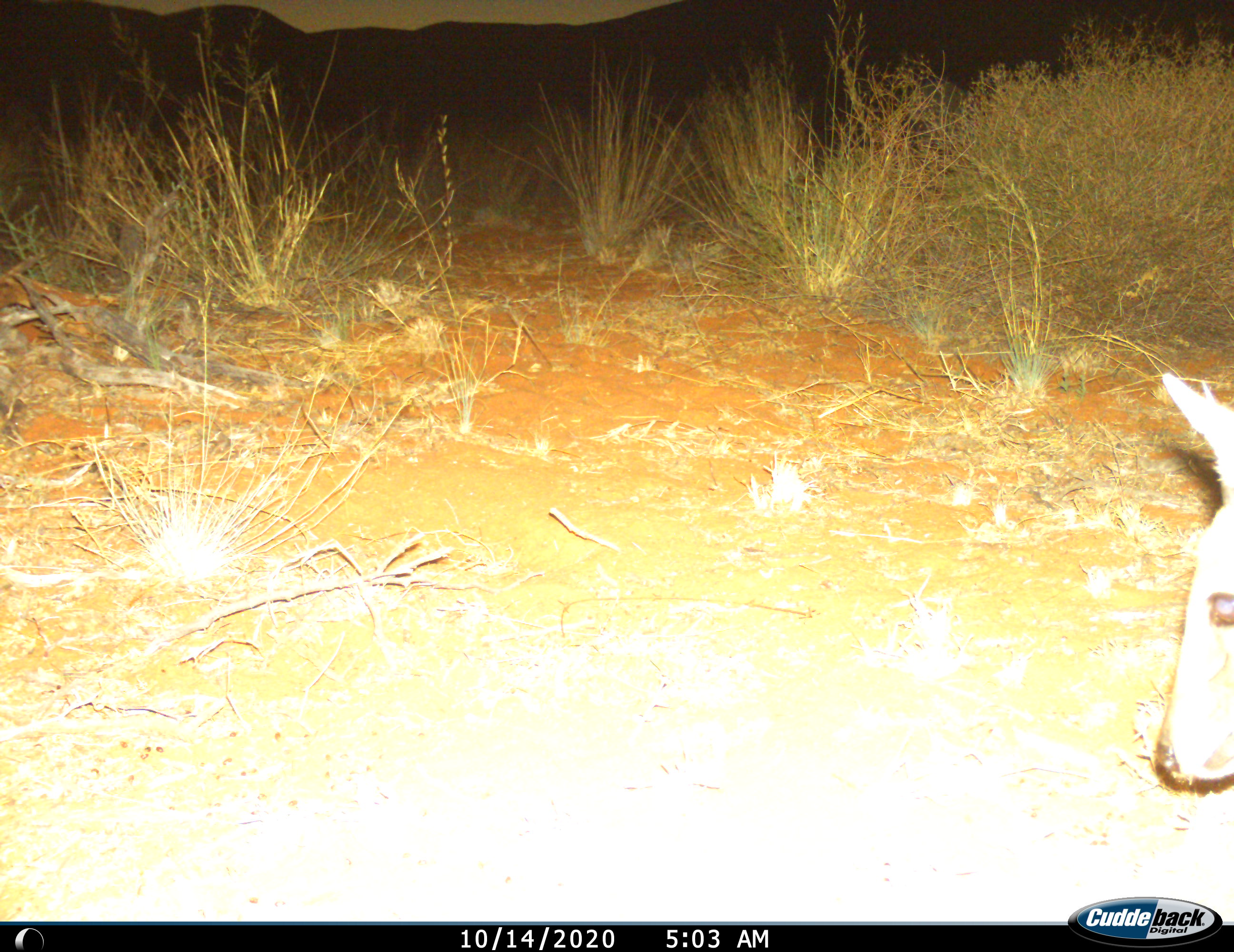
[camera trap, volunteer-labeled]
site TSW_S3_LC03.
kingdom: Animalia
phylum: Chordata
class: Mammalia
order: Artiodactyla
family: Bovidae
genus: Sylvicapra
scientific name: Sylvicapra grimmia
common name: common duiker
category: duikercommongrey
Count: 1.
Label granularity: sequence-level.